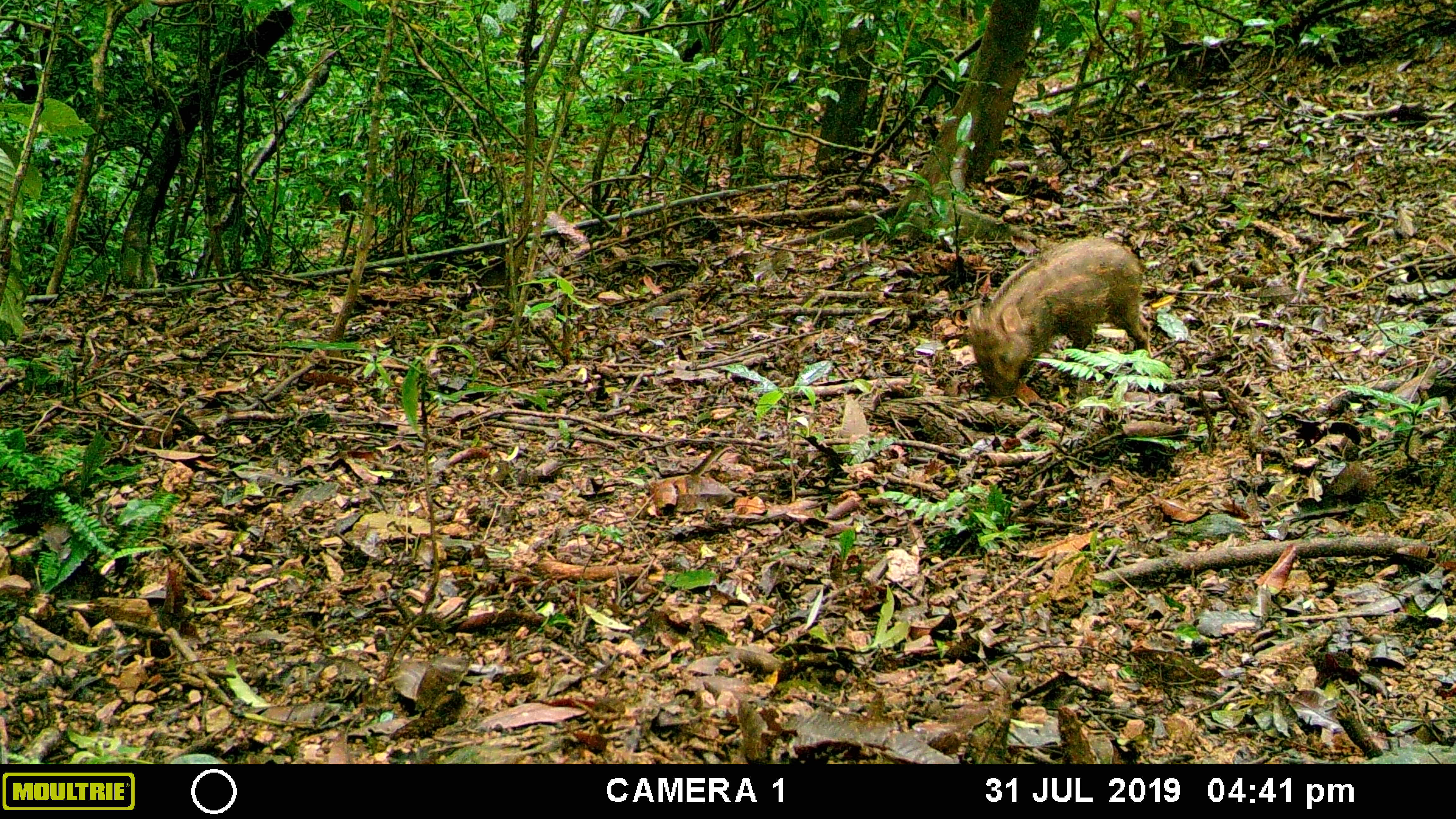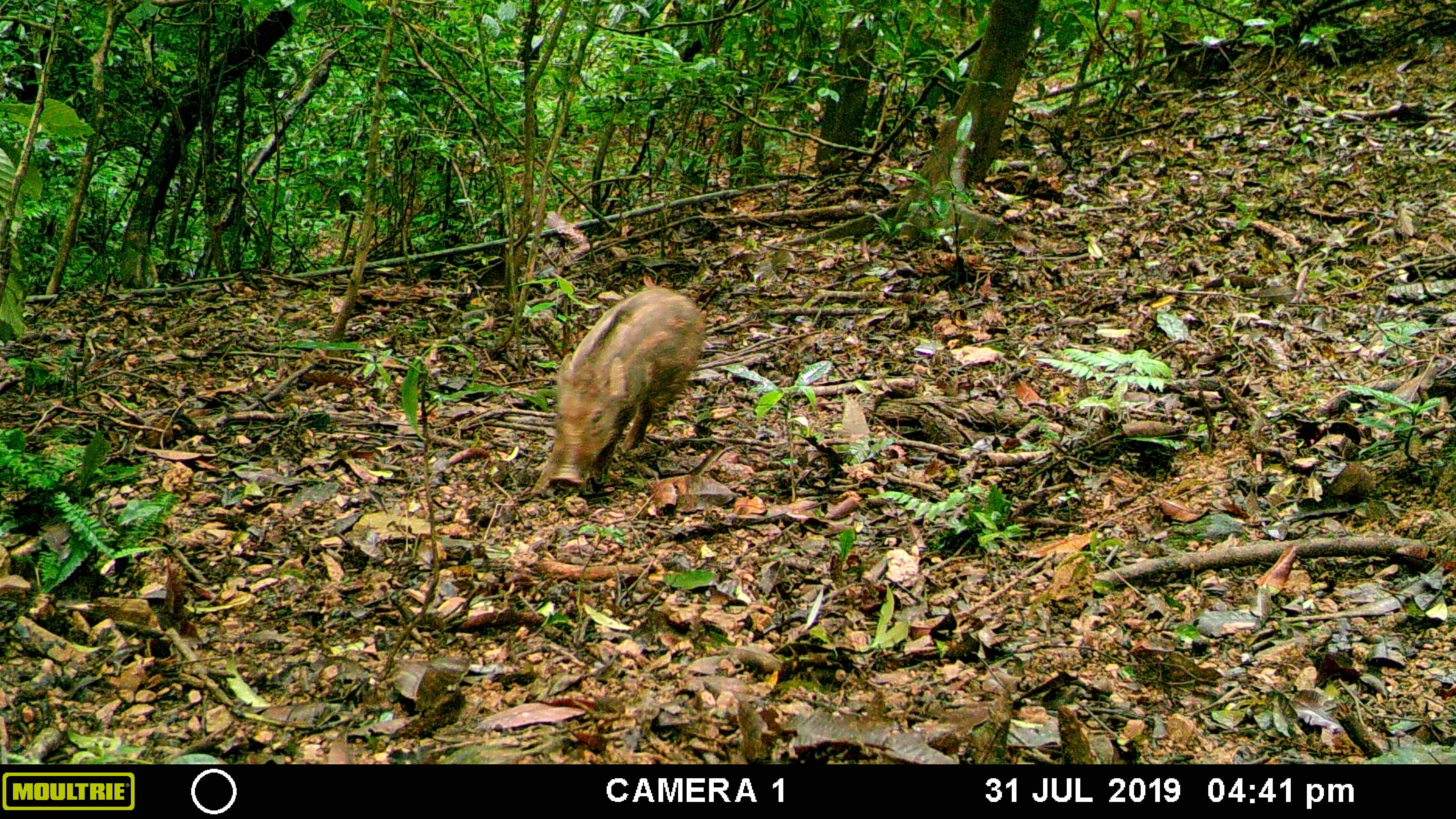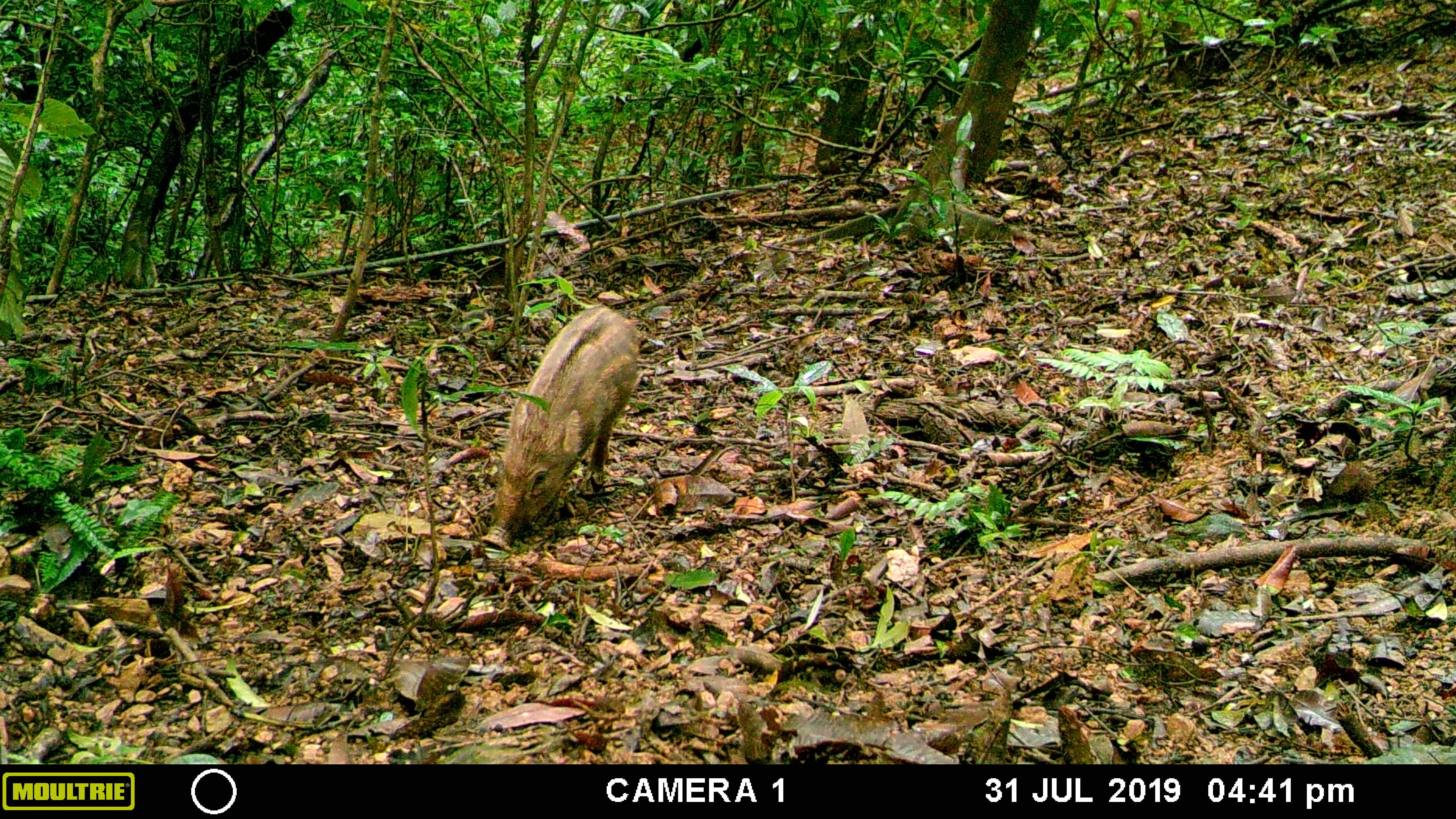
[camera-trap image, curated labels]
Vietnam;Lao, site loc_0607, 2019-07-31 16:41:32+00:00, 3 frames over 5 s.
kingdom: Animalia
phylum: Chordata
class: Mammalia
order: Artiodactyla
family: Suidae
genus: Sus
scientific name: Sus scrofa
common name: eurasian wild pig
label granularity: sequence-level